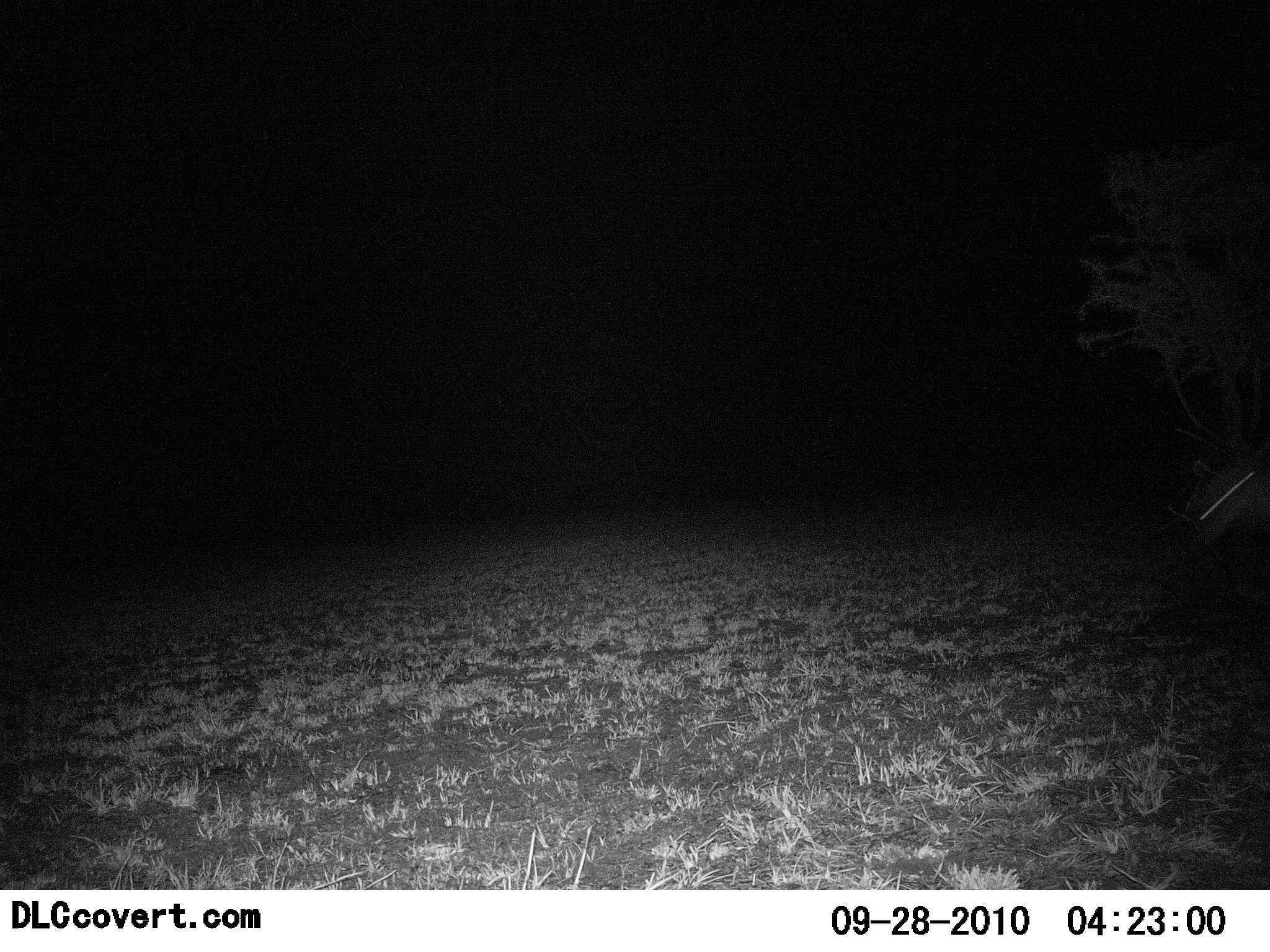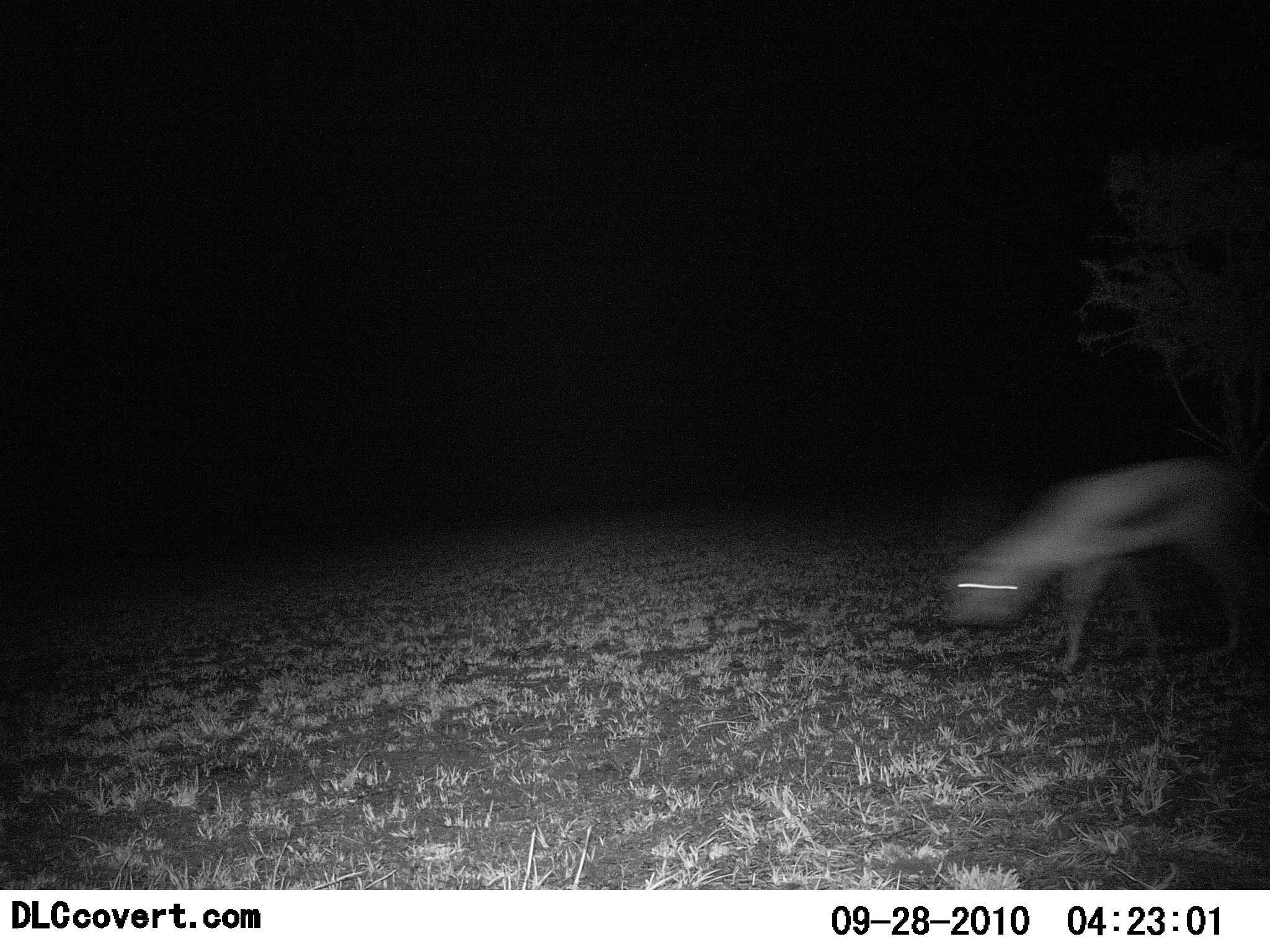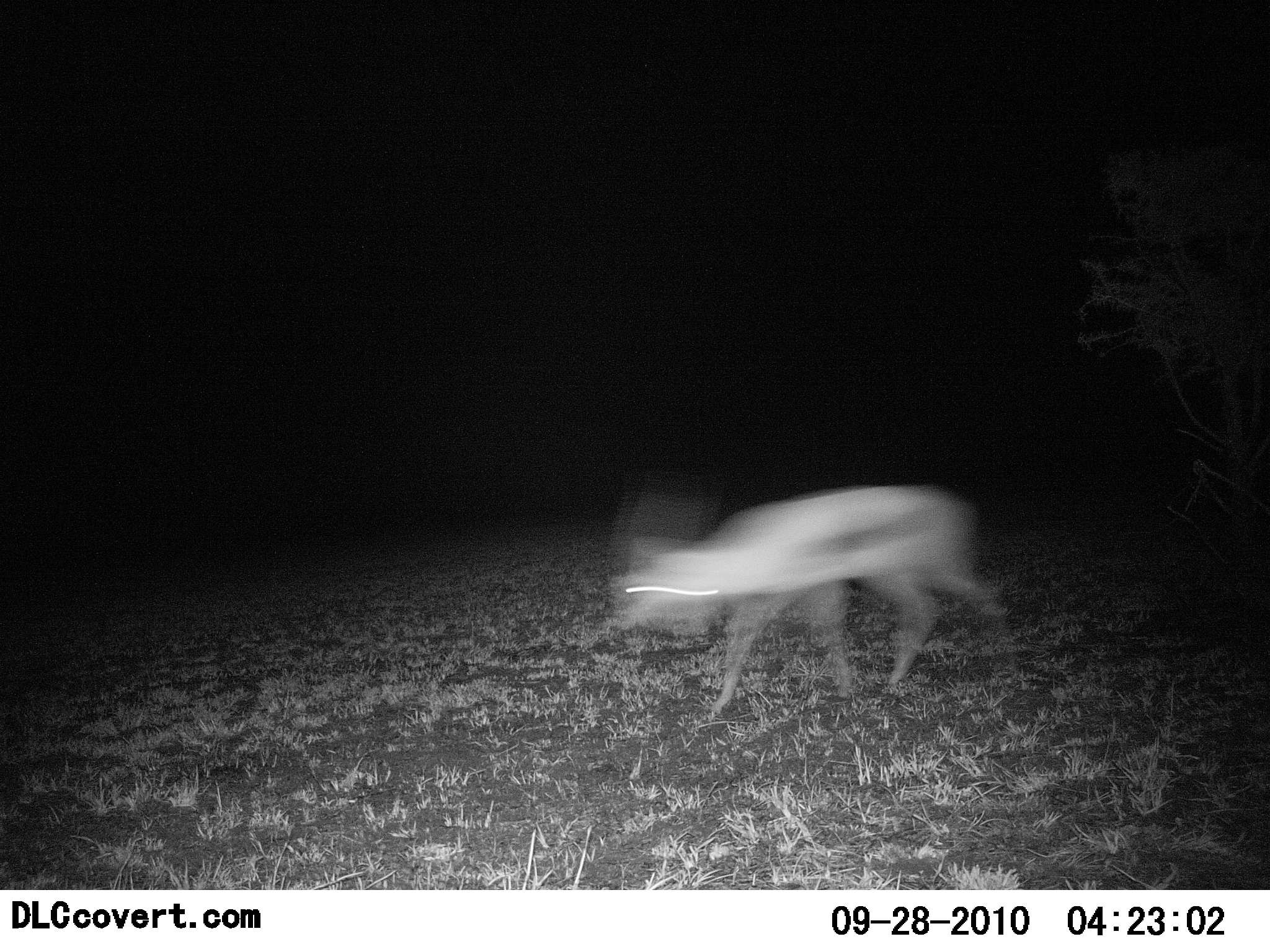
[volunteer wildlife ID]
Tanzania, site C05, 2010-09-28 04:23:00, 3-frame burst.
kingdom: Animalia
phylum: Chordata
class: Mammalia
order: Artiodactyla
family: Bovidae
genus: Eudorcas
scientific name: Eudorcas thomsonii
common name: thomson's gazelle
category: gazellethomsons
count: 1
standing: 8%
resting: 0%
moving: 100%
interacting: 0%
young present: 0%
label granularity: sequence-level